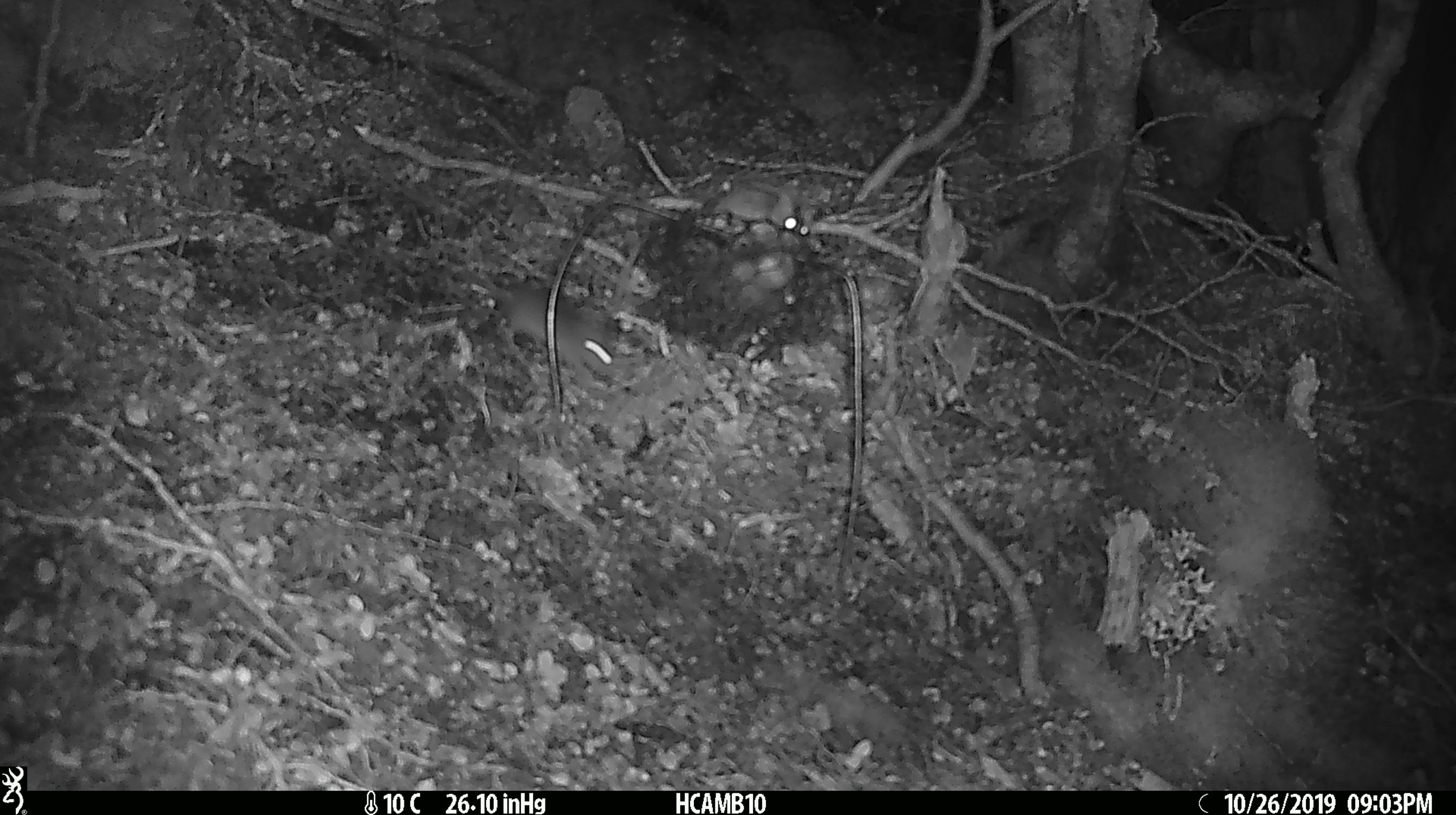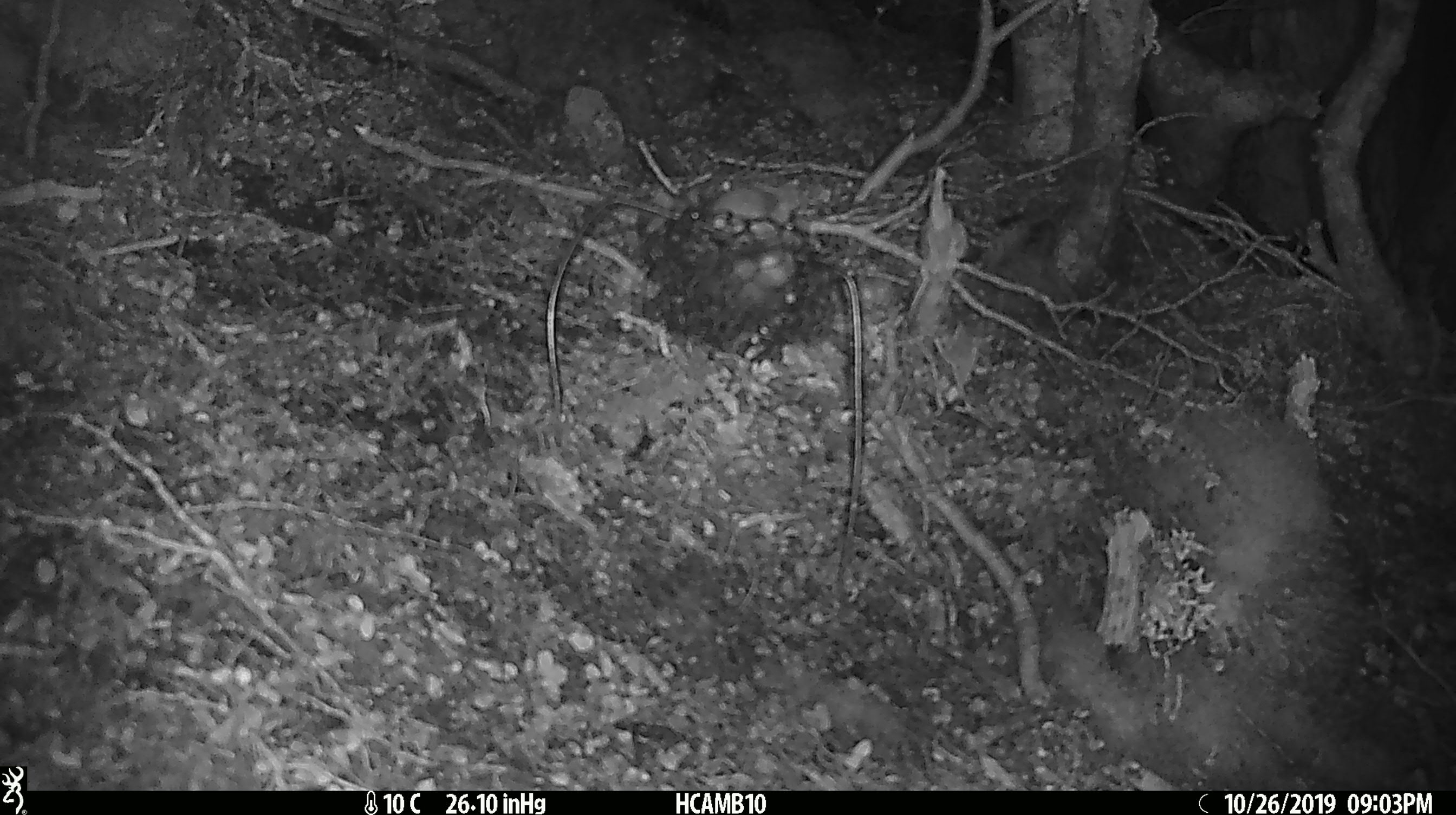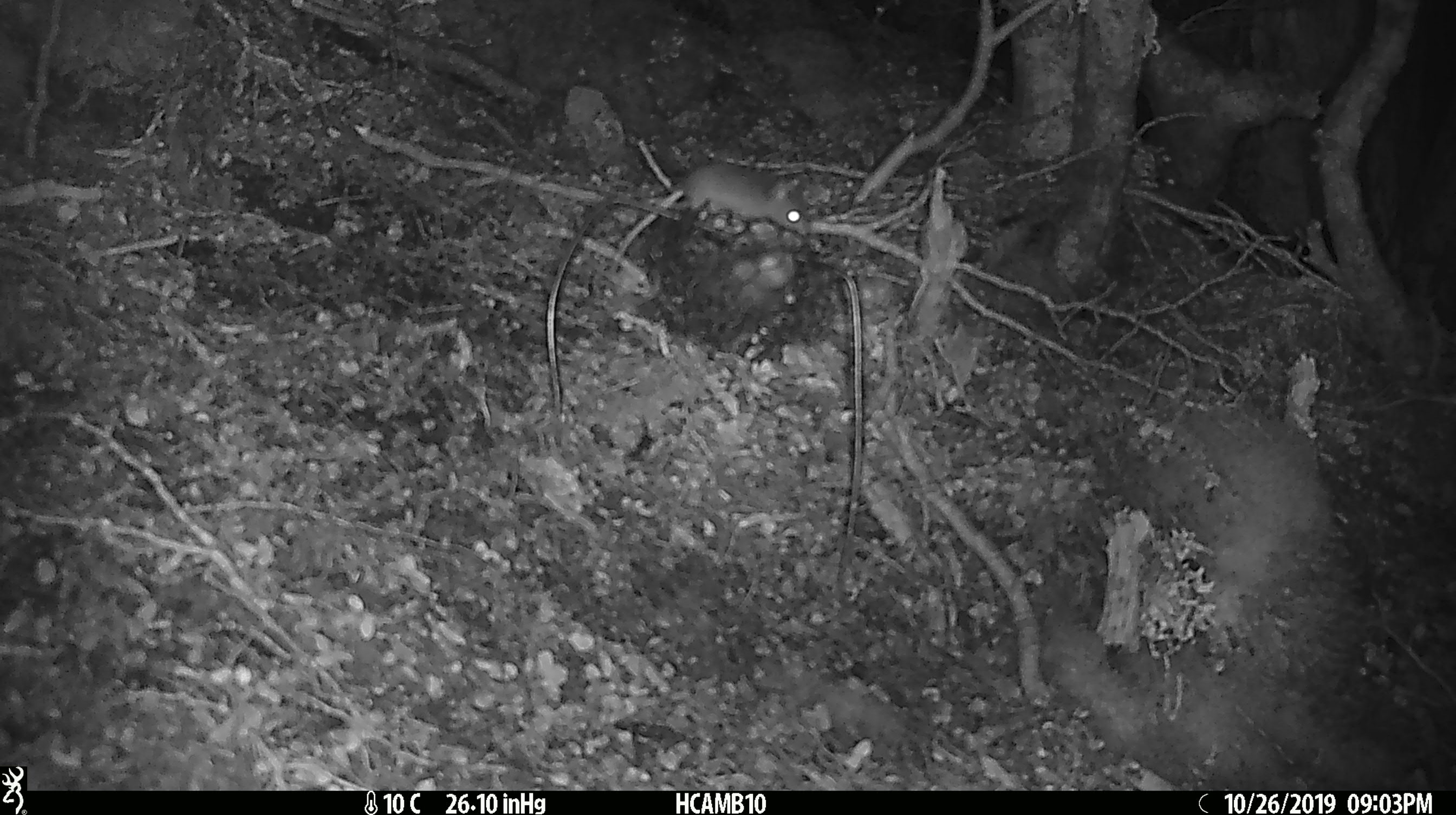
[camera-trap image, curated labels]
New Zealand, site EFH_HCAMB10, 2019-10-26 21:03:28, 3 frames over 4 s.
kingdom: Animalia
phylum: Chordata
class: Mammalia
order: Rodentia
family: Muridae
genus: Mus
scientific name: Mus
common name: mouse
Mouse (Mus).